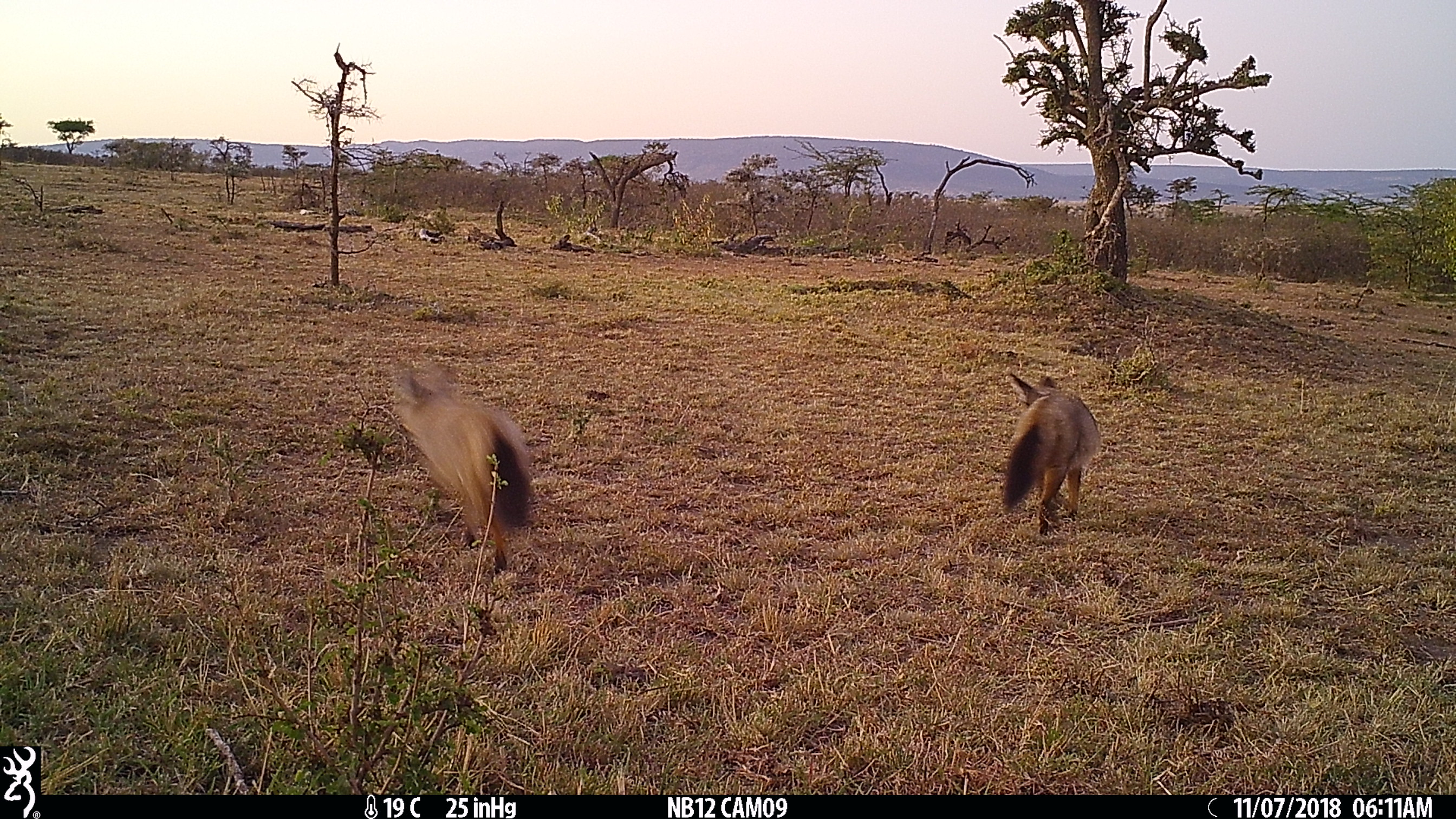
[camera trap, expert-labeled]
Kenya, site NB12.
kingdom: Animalia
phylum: Chordata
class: Mammalia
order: Carnivora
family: Canidae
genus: Otocyon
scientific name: Otocyon megalotis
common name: bat-eared fox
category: bateared fox